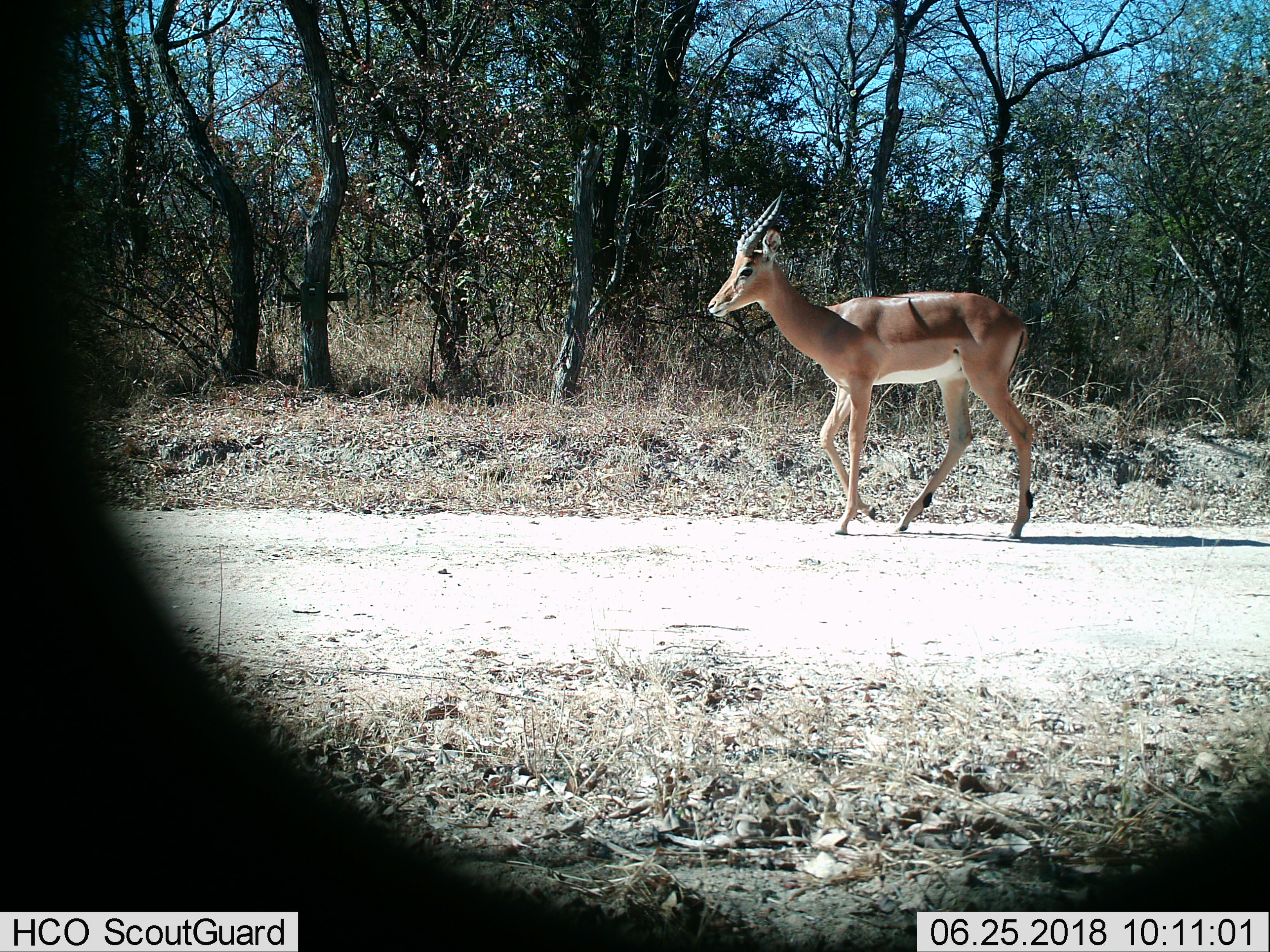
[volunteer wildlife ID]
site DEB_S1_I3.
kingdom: Animalia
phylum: Chordata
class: Mammalia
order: Artiodactyla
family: Bovidae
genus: Aepyceros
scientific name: Aepyceros melampus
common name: impala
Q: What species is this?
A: Impala (Aepyceros melampus).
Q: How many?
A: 1.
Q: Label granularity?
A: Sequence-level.